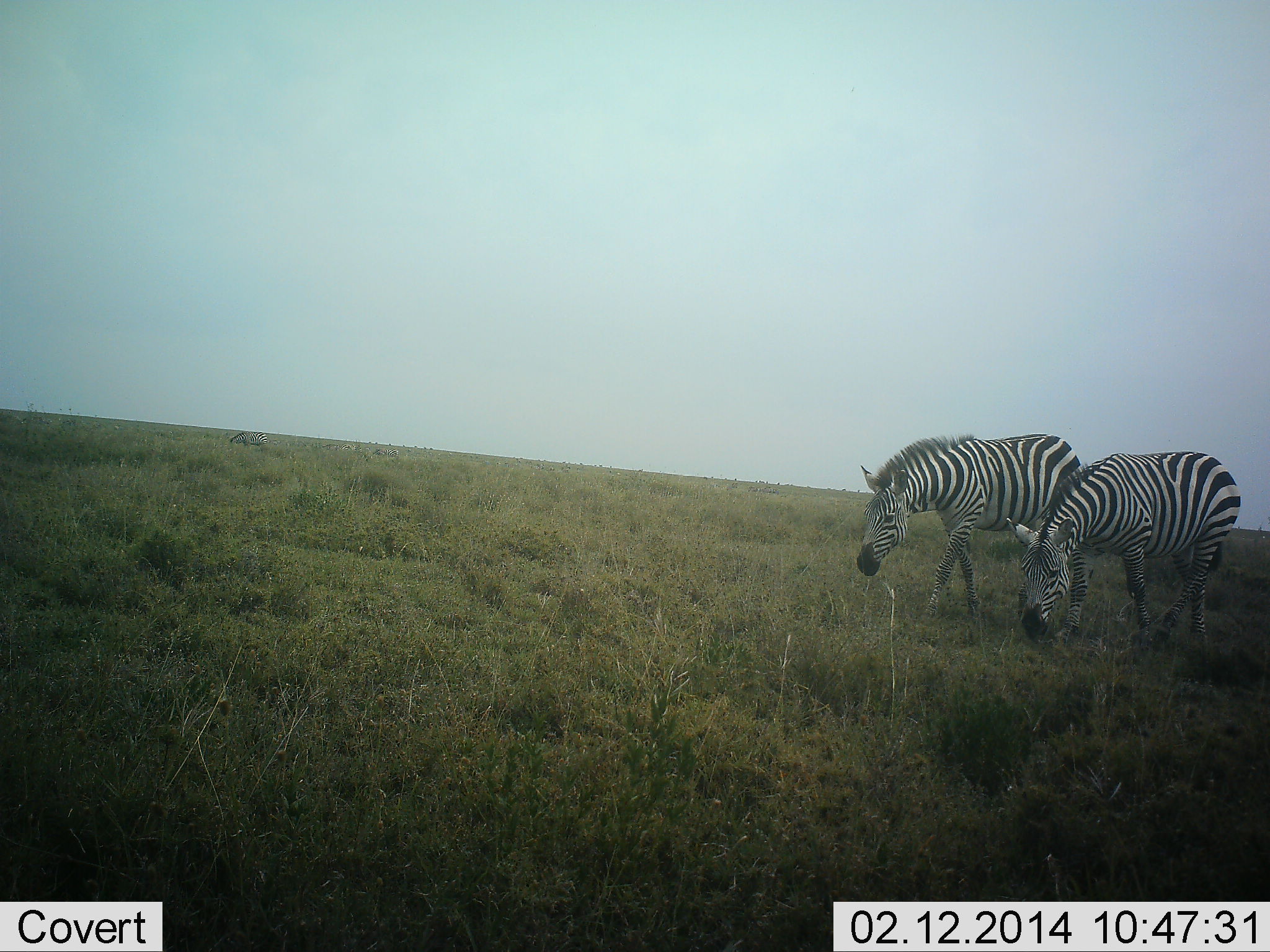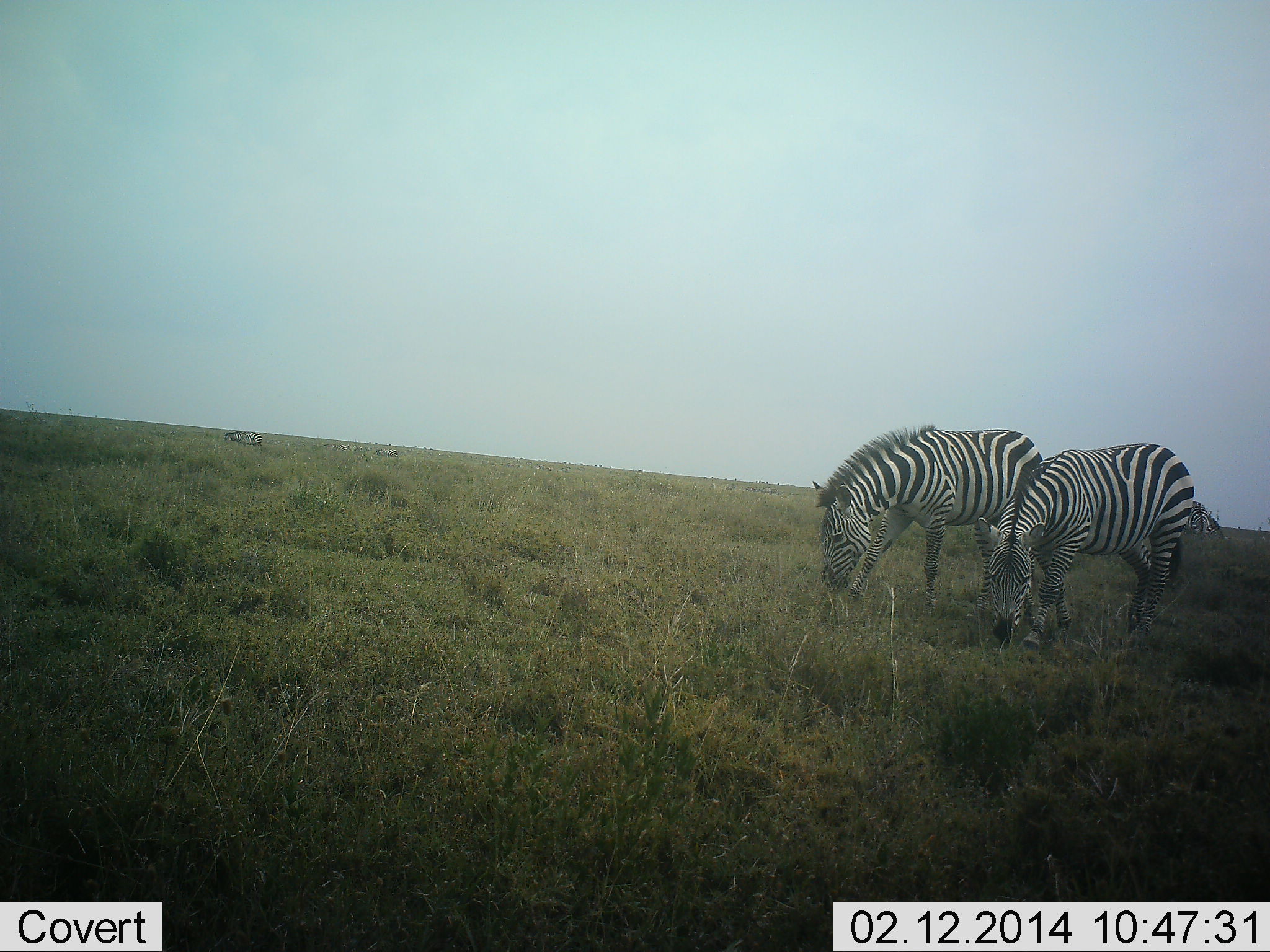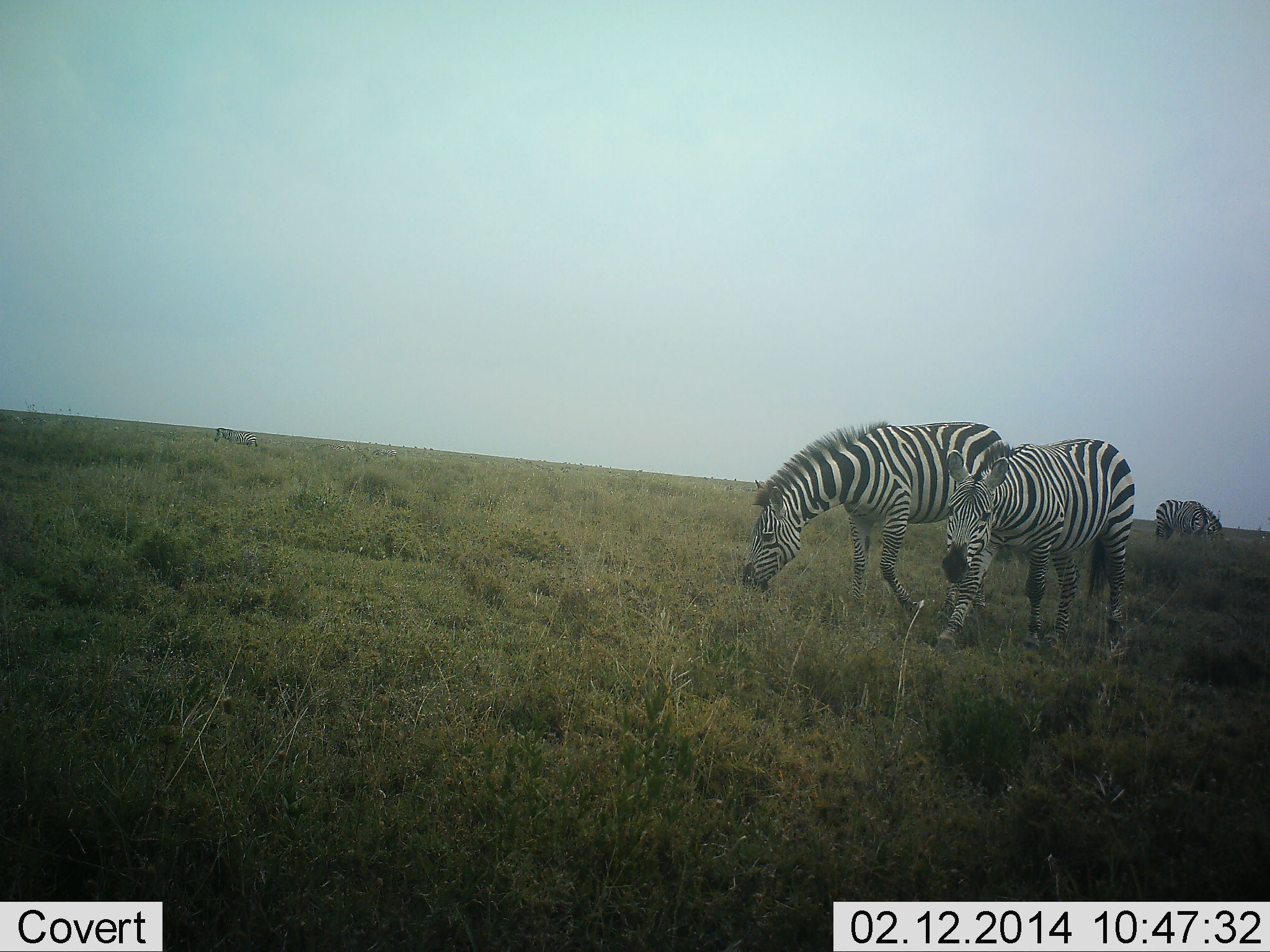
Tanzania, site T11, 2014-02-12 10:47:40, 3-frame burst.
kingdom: Animalia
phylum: Chordata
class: Mammalia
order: Perissodactyla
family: Equidae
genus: Equus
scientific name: Equus quagga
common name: plains zebra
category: zebra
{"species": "zebra (plains zebra) (Equus quagga)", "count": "2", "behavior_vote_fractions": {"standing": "12%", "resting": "0%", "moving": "43%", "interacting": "3%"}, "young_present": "0%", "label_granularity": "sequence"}